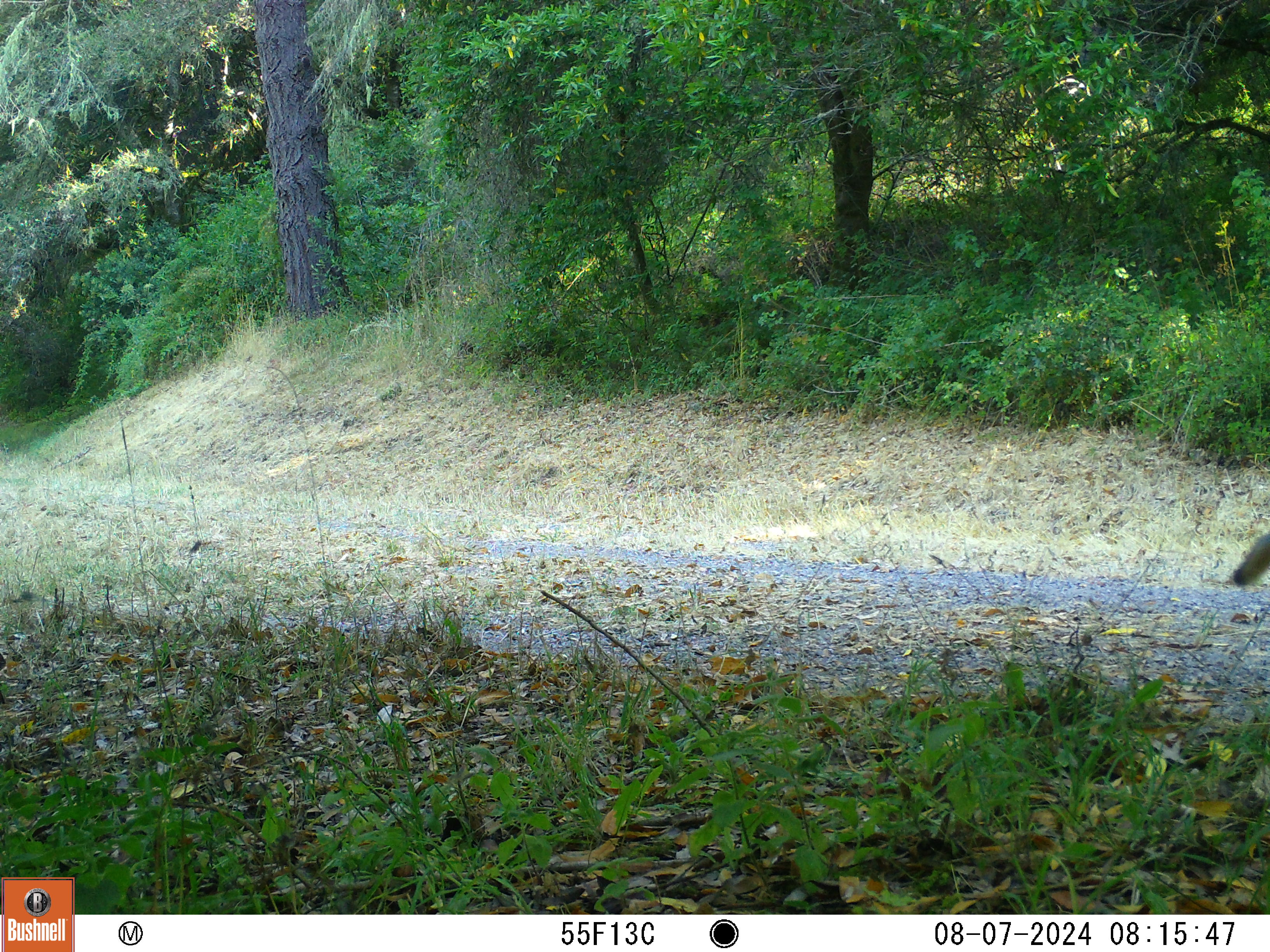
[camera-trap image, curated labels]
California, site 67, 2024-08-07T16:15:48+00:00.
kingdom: Animalia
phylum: Chordata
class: Mammalia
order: Carnivora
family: Canidae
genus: Urocyon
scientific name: Urocyon cinereoargenteus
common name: gray fox